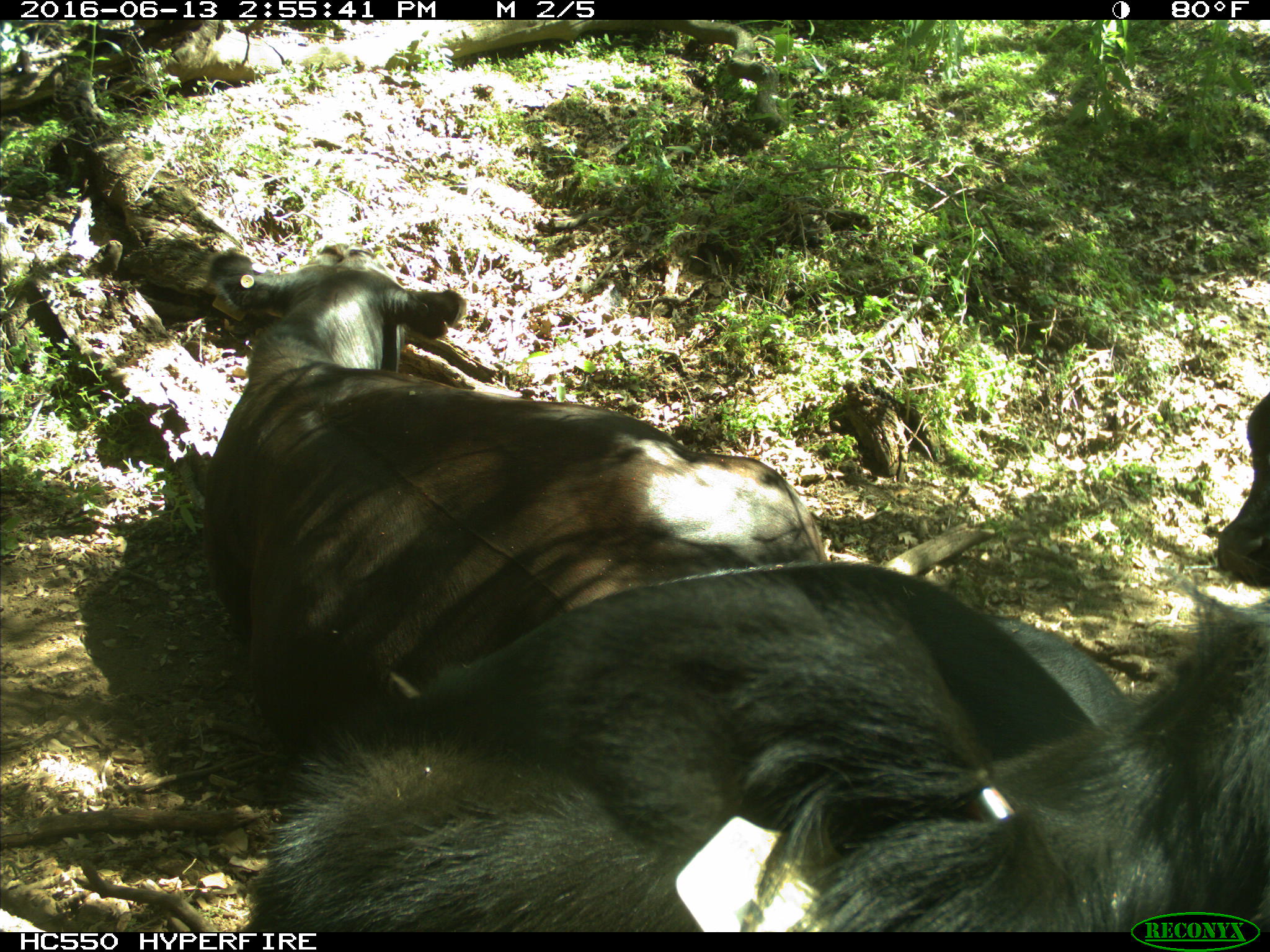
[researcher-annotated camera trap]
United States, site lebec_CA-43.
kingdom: Animalia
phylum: Chordata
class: Mammalia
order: Artiodactyla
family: Bovidae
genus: Bos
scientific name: Bos taurus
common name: domestic cow